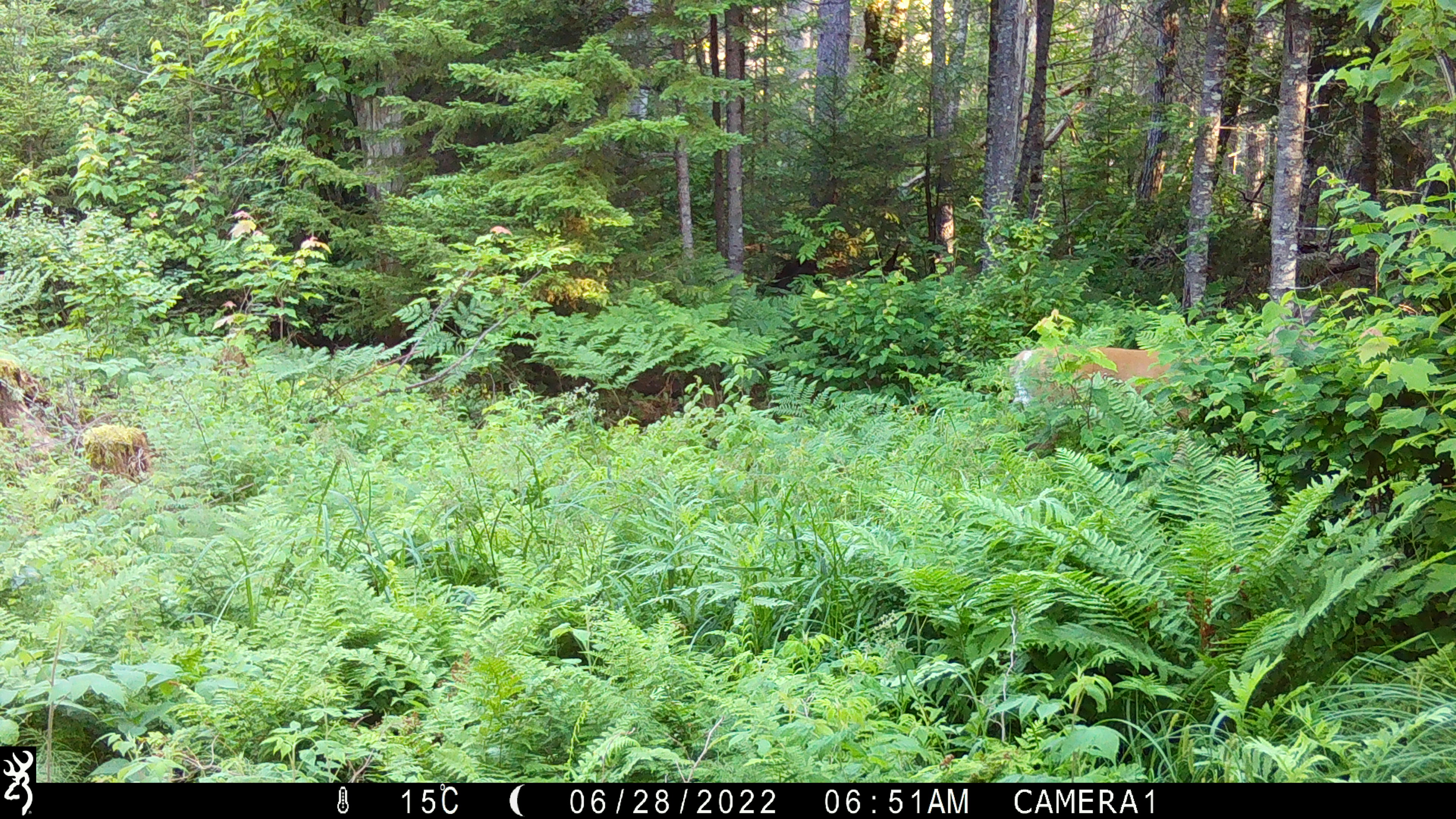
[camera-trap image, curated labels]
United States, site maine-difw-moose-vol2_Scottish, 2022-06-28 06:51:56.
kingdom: Animalia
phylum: Chordata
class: Mammalia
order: Artiodactyla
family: Cervidae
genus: Odocoileus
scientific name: Odocoileus virginianus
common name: white-tailed deer